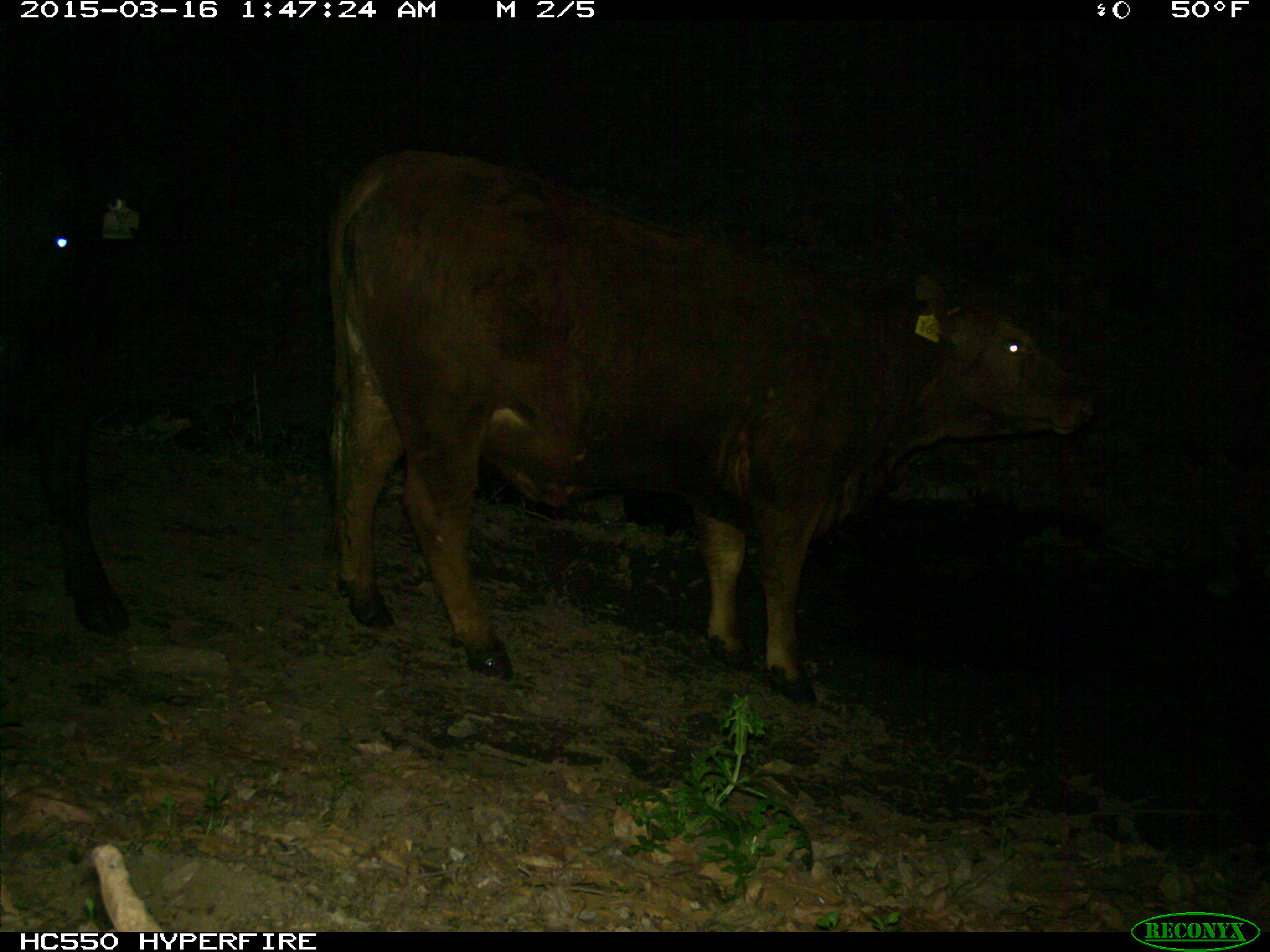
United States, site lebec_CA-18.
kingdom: Animalia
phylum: Chordata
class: Mammalia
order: Artiodactyla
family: Bovidae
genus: Bos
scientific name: Bos taurus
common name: domestic cow